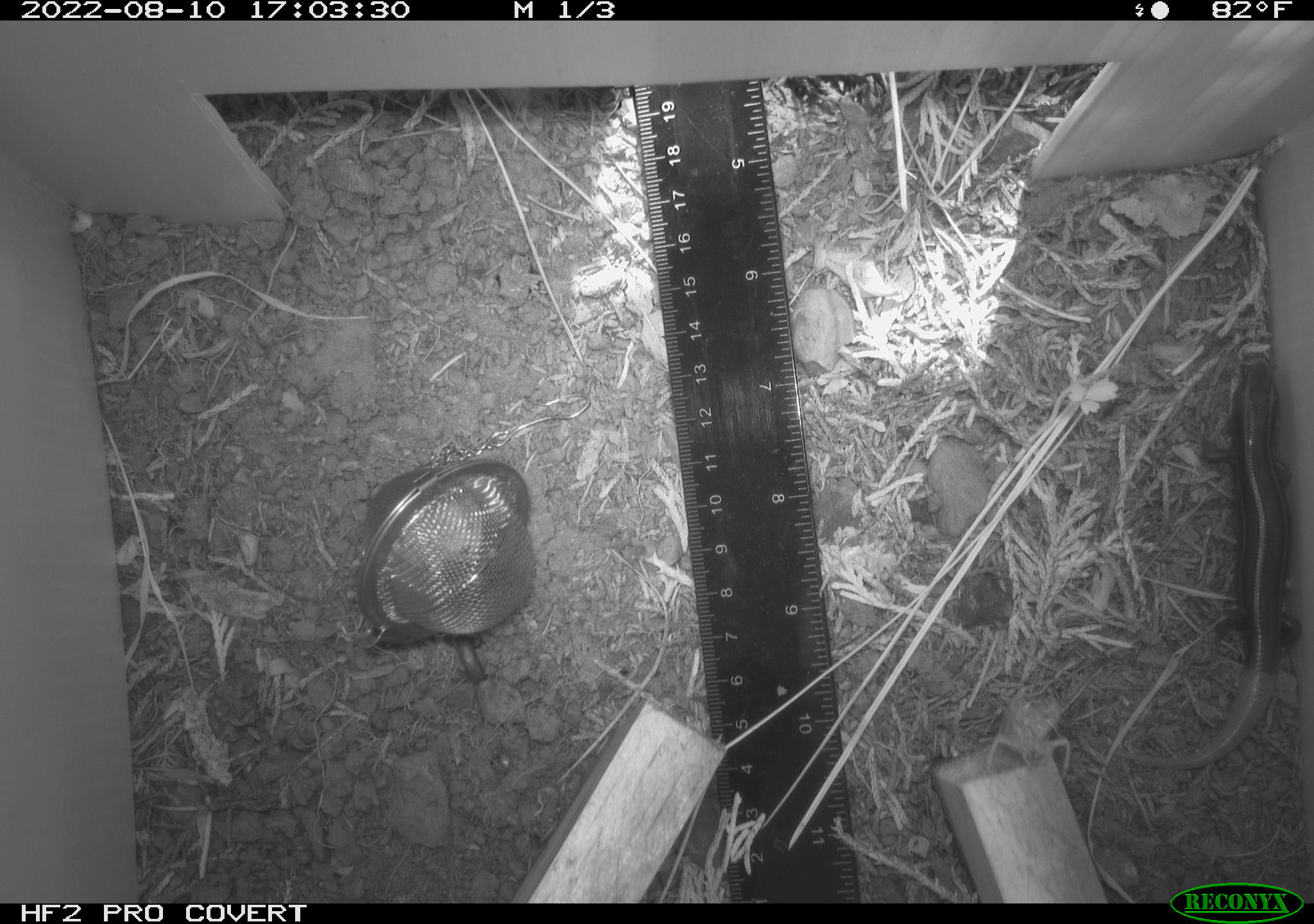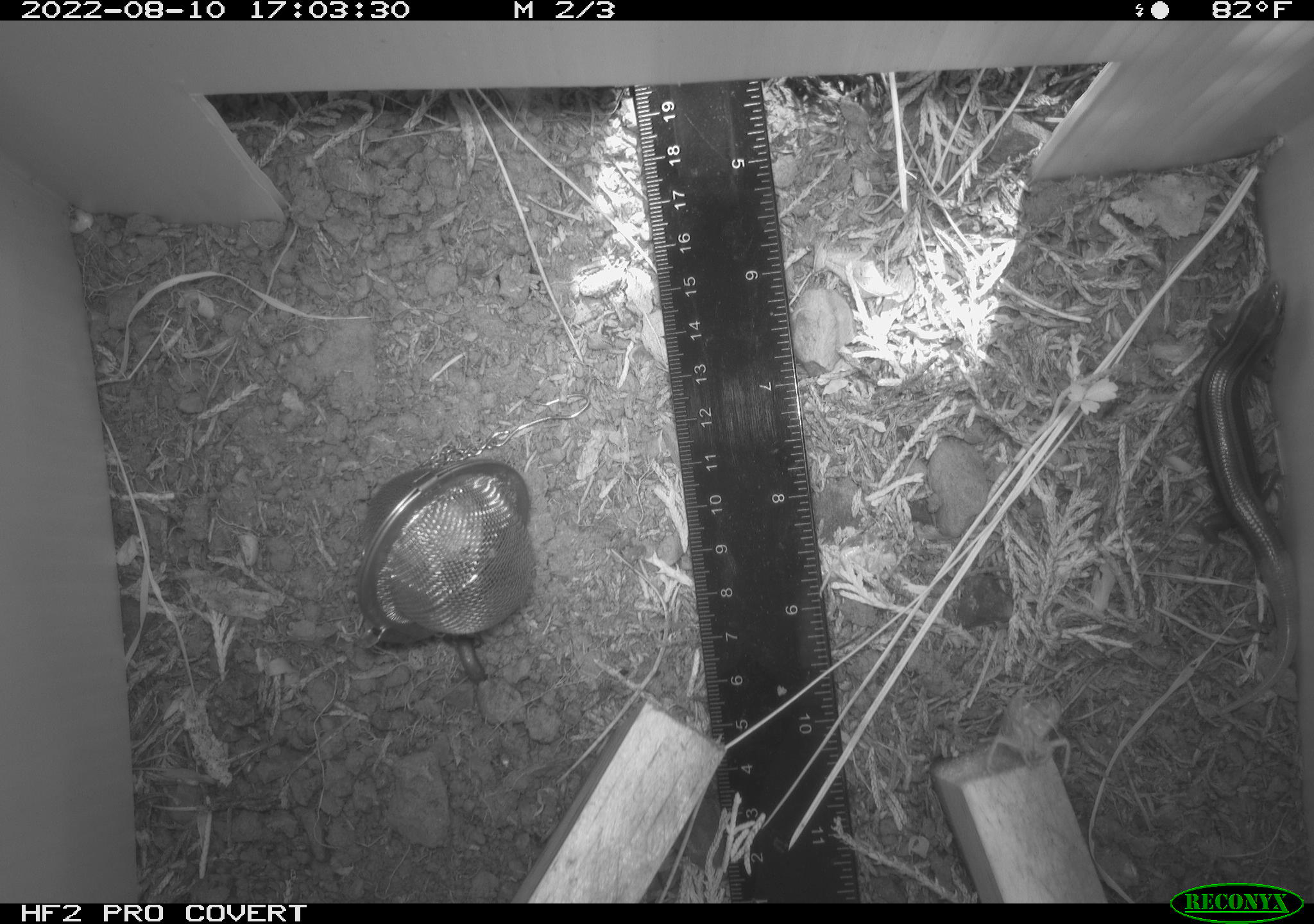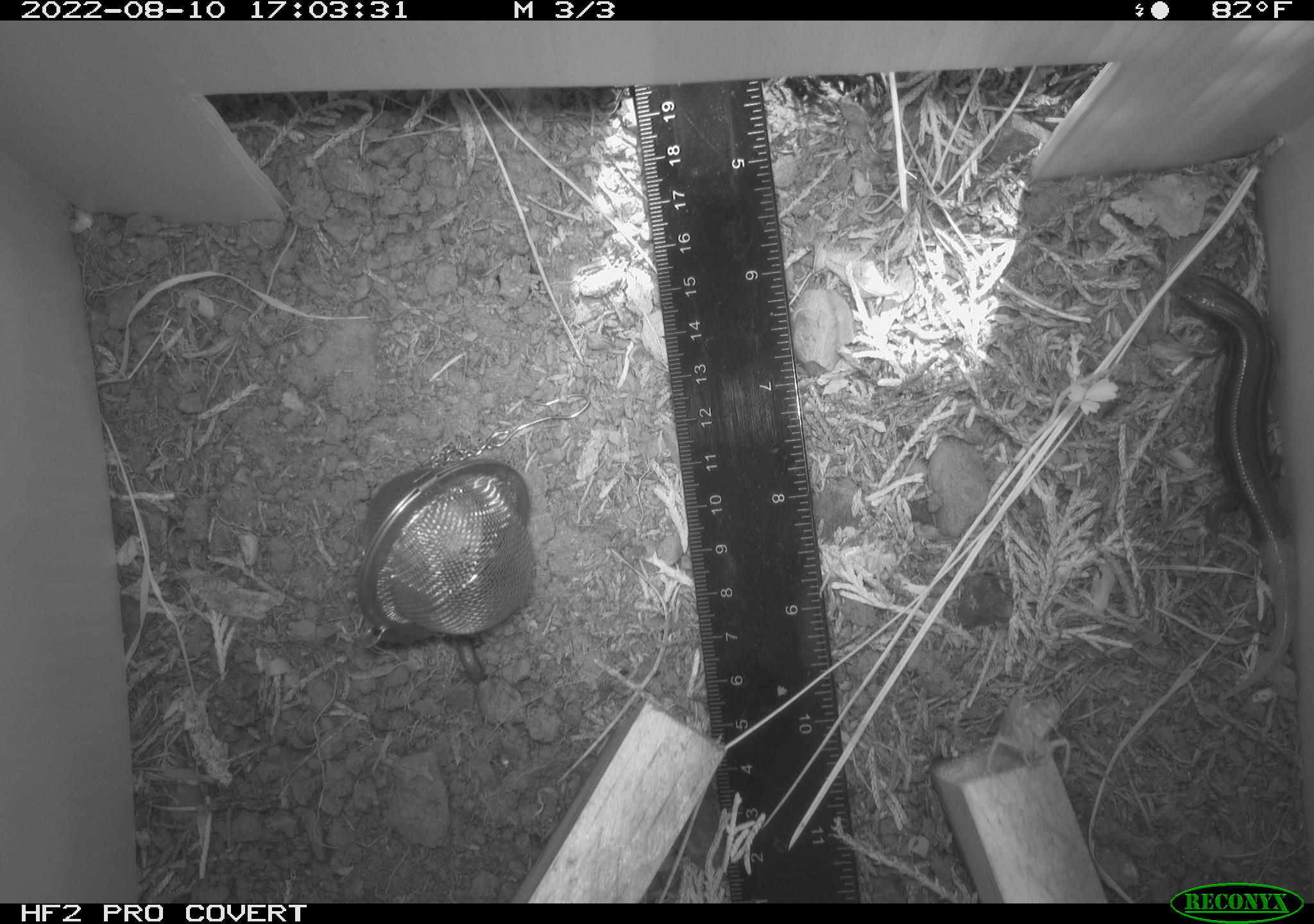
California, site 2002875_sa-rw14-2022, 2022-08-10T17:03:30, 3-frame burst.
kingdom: Animalia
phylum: Chordata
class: Reptilia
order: Squamata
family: Scincidae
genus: Plestiodon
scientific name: Plestiodon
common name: blue-tailed skinks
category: plestiodon species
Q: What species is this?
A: Plestiodon species (blue-tailed skinks) (Plestiodon).